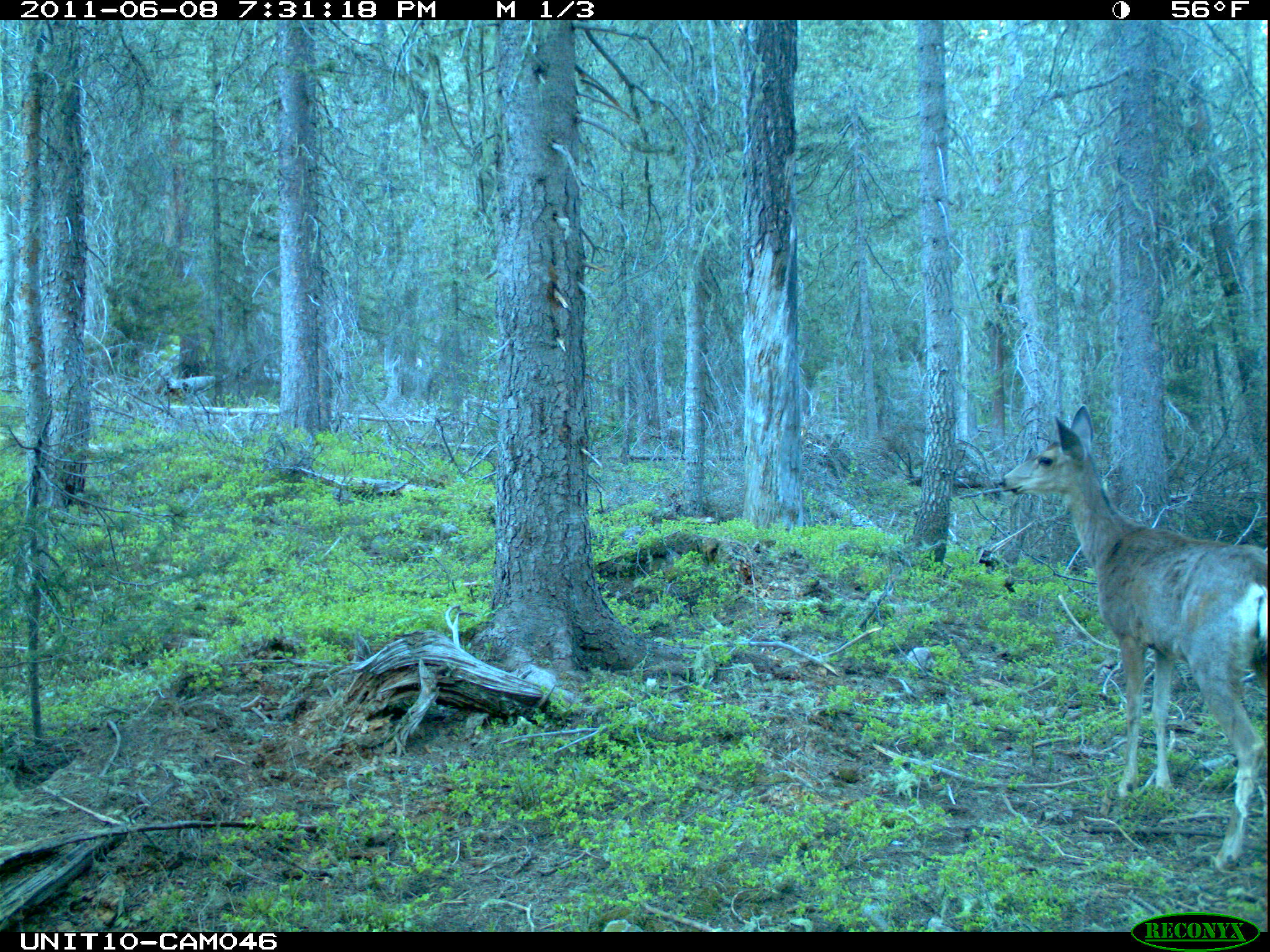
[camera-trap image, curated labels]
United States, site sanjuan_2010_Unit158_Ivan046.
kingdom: Animalia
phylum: Chordata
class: Mammalia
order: Artiodactyla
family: Cervidae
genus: Odocoileus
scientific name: Odocoileus hemionus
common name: mule deer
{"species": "Odocoileus hemionus (mule deer)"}